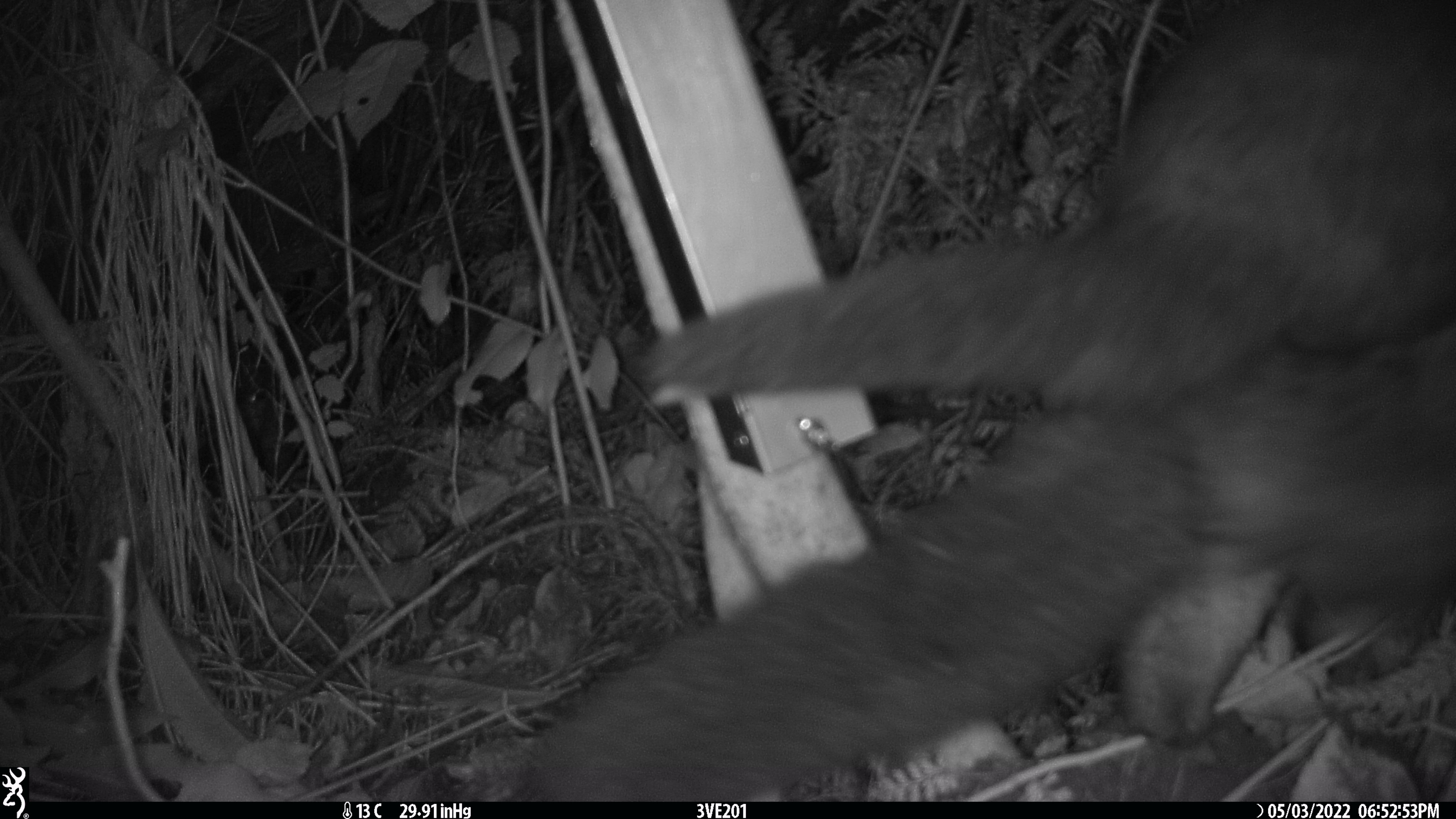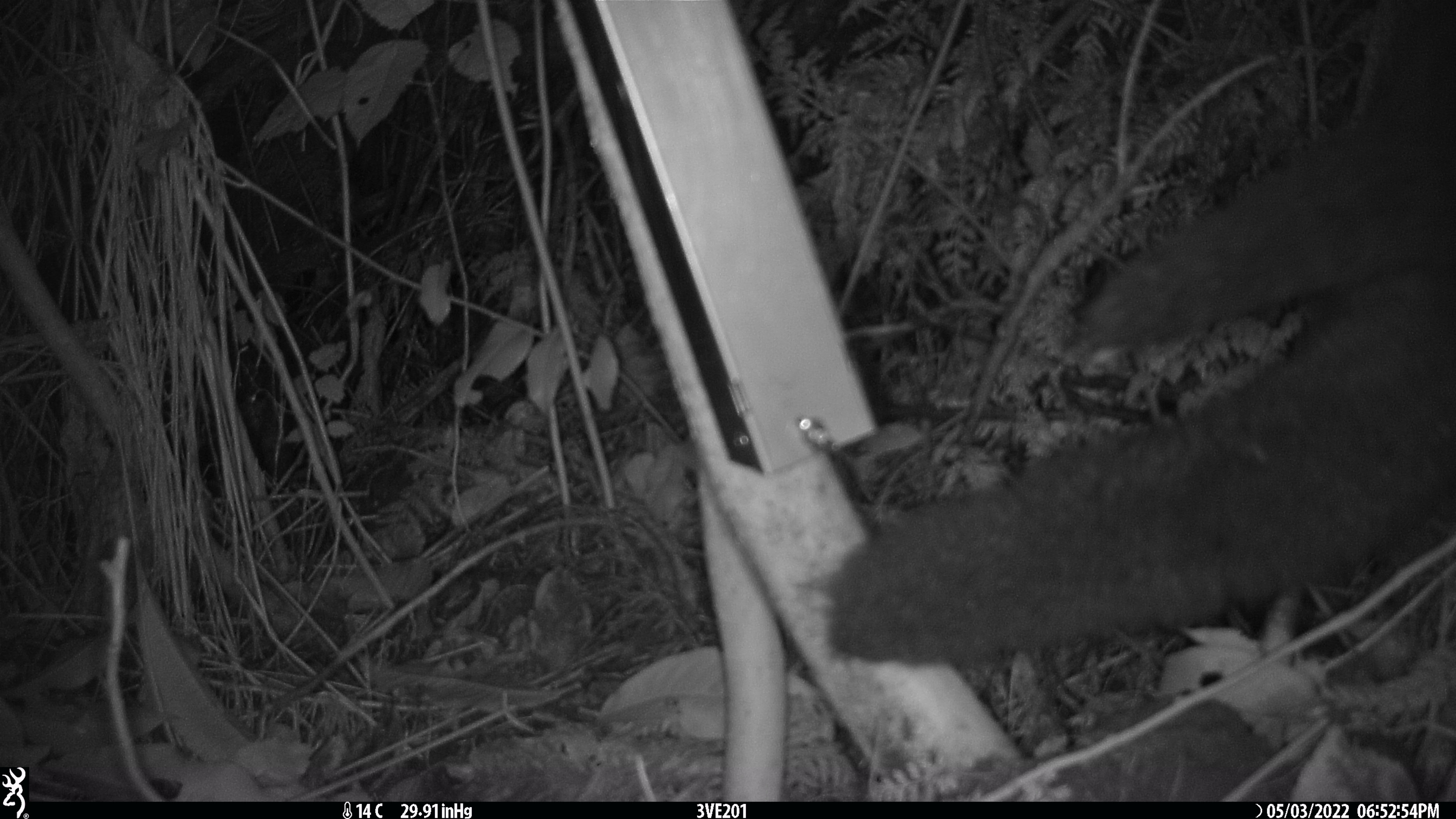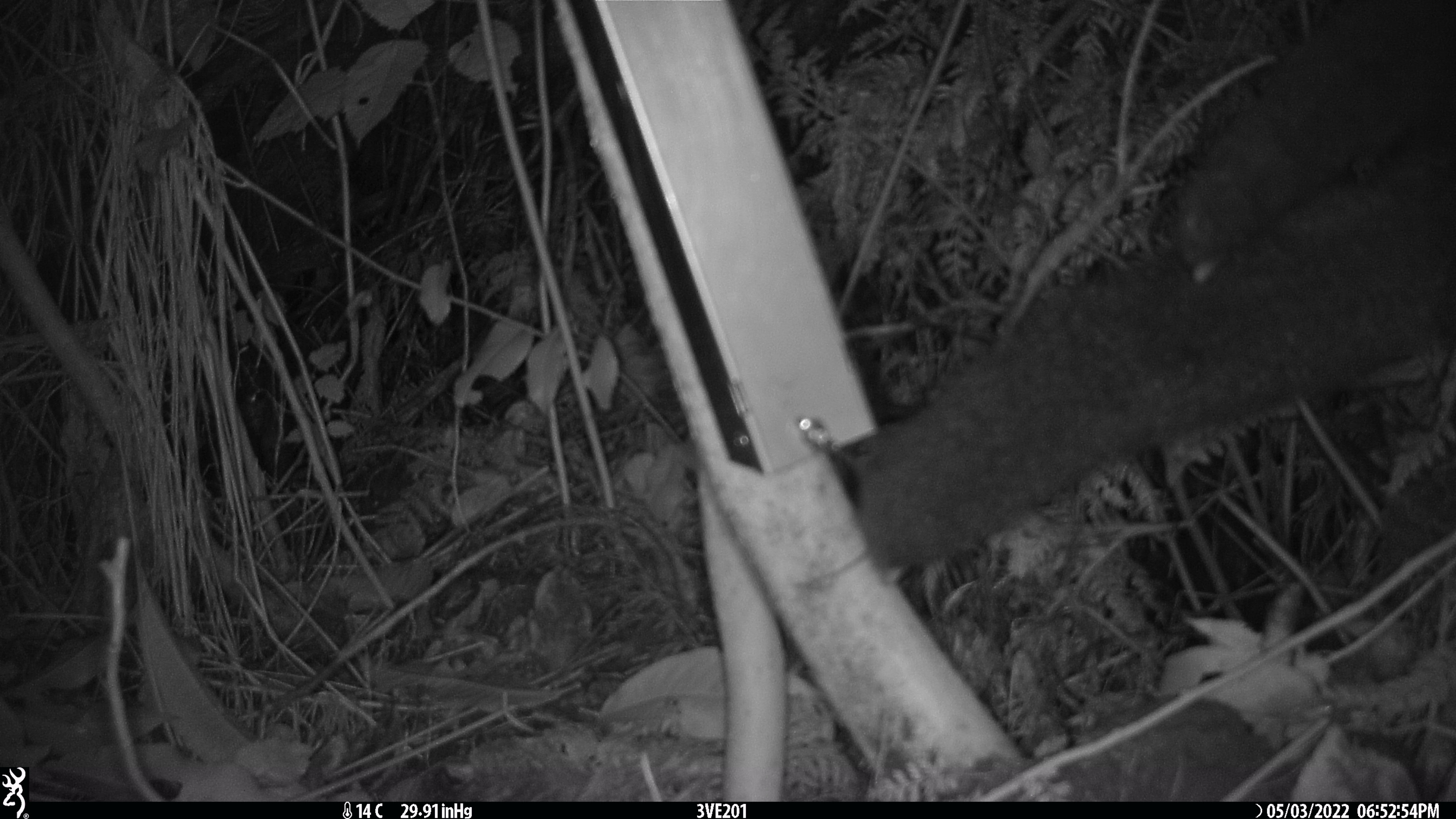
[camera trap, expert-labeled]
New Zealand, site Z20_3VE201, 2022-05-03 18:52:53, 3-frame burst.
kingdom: Animalia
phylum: Chordata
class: Mammalia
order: Diprotodontia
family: Phalangeridae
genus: Trichosurus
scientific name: Trichosurus vulpecula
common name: common brushtail possum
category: possum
Possum (common brushtail possum) (Trichosurus vulpecula).